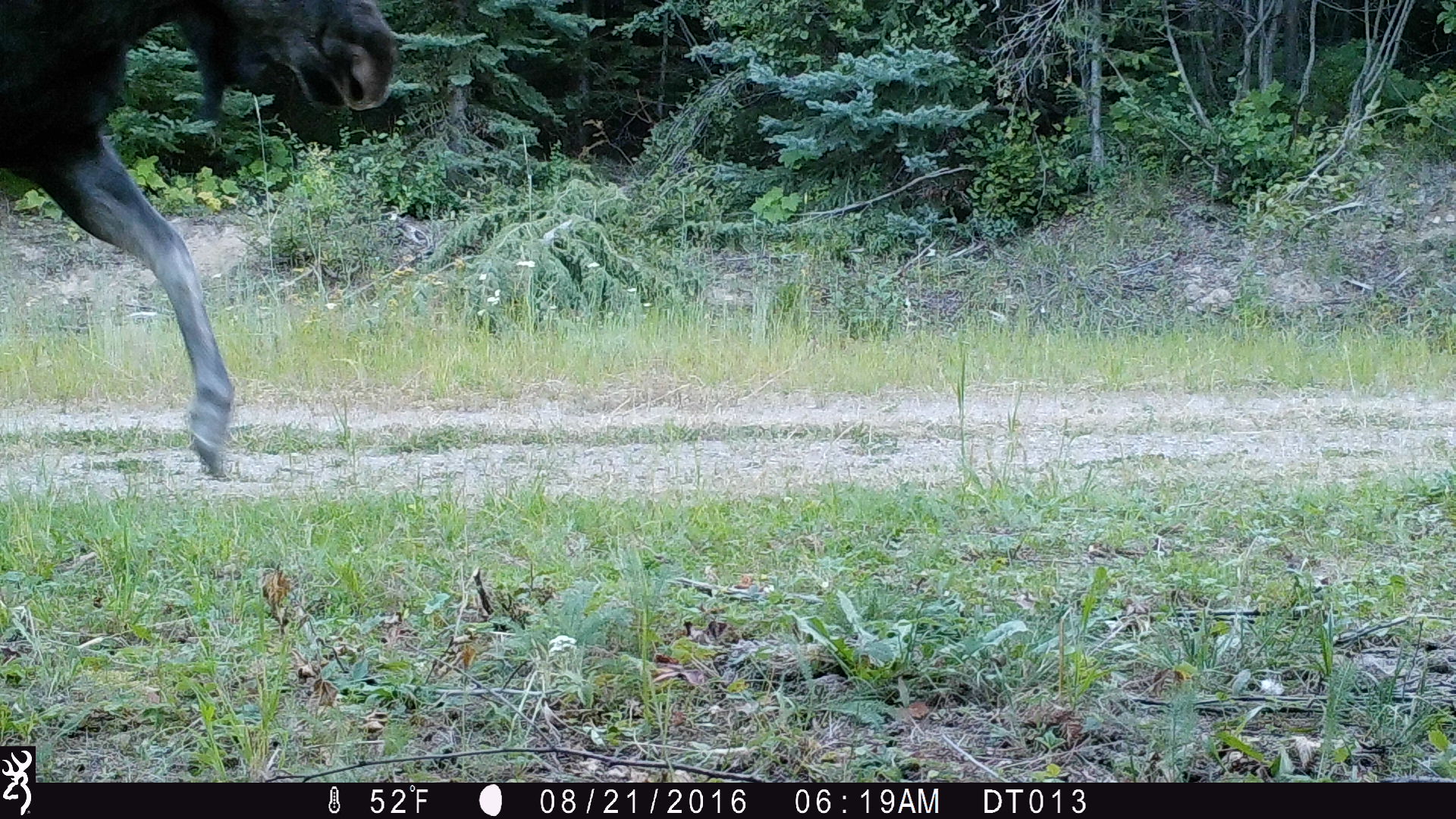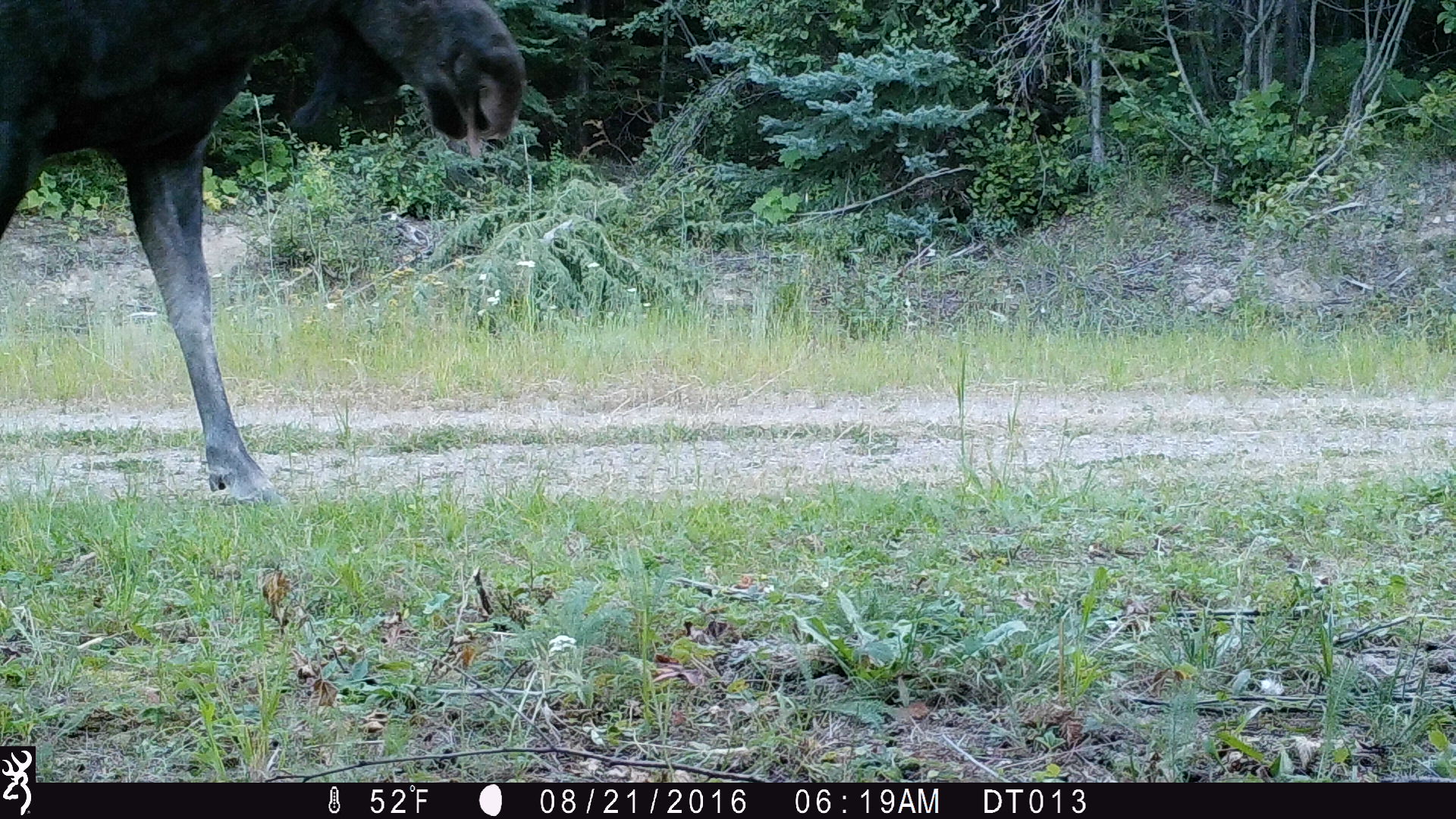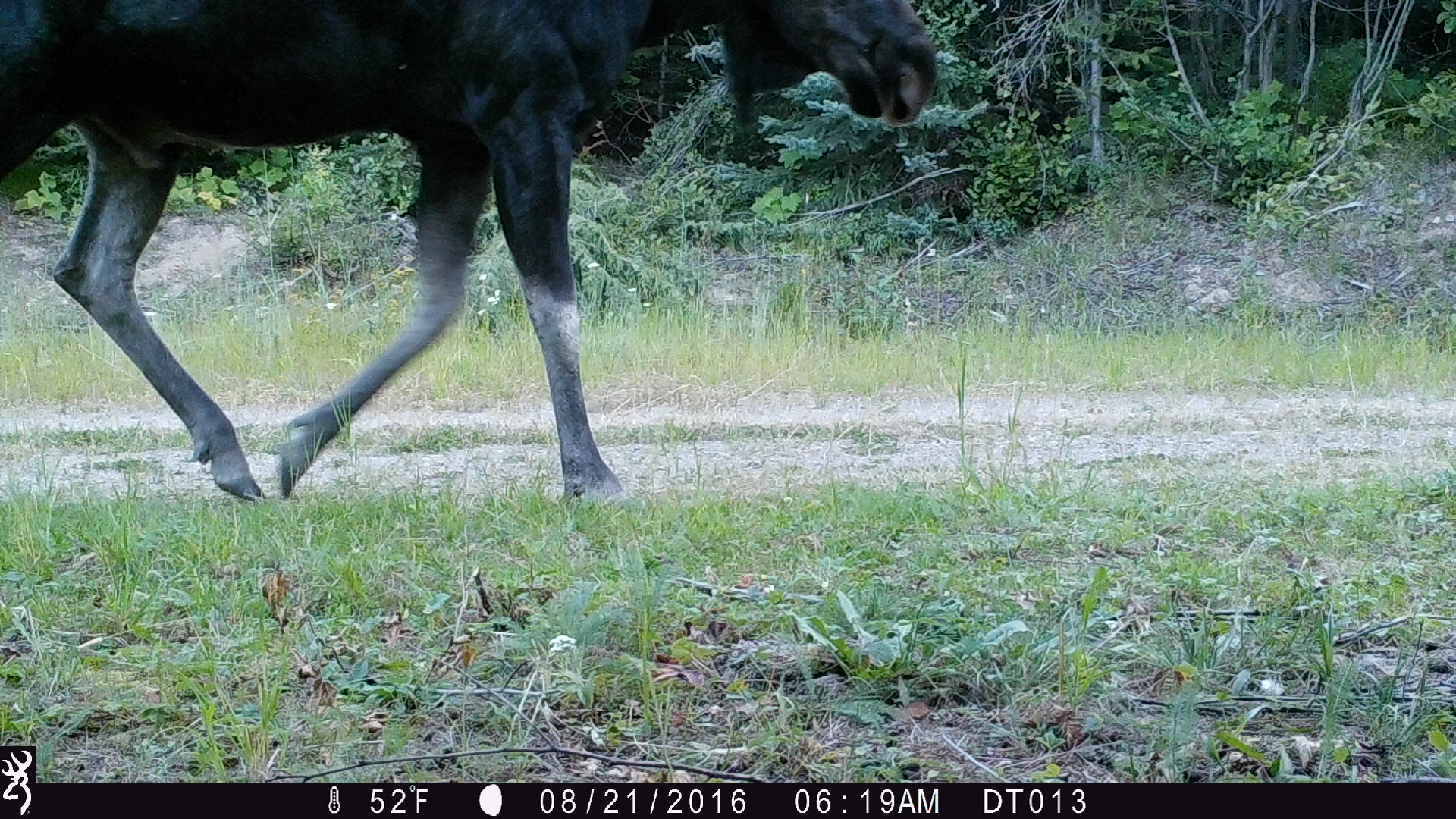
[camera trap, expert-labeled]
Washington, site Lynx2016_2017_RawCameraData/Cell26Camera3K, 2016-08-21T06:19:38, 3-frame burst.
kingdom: Animalia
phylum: Chordata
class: Mammalia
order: Artiodactyla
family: Cervidae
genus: Alces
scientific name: Alces alces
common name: moose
Alces alces (moose). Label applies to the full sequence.